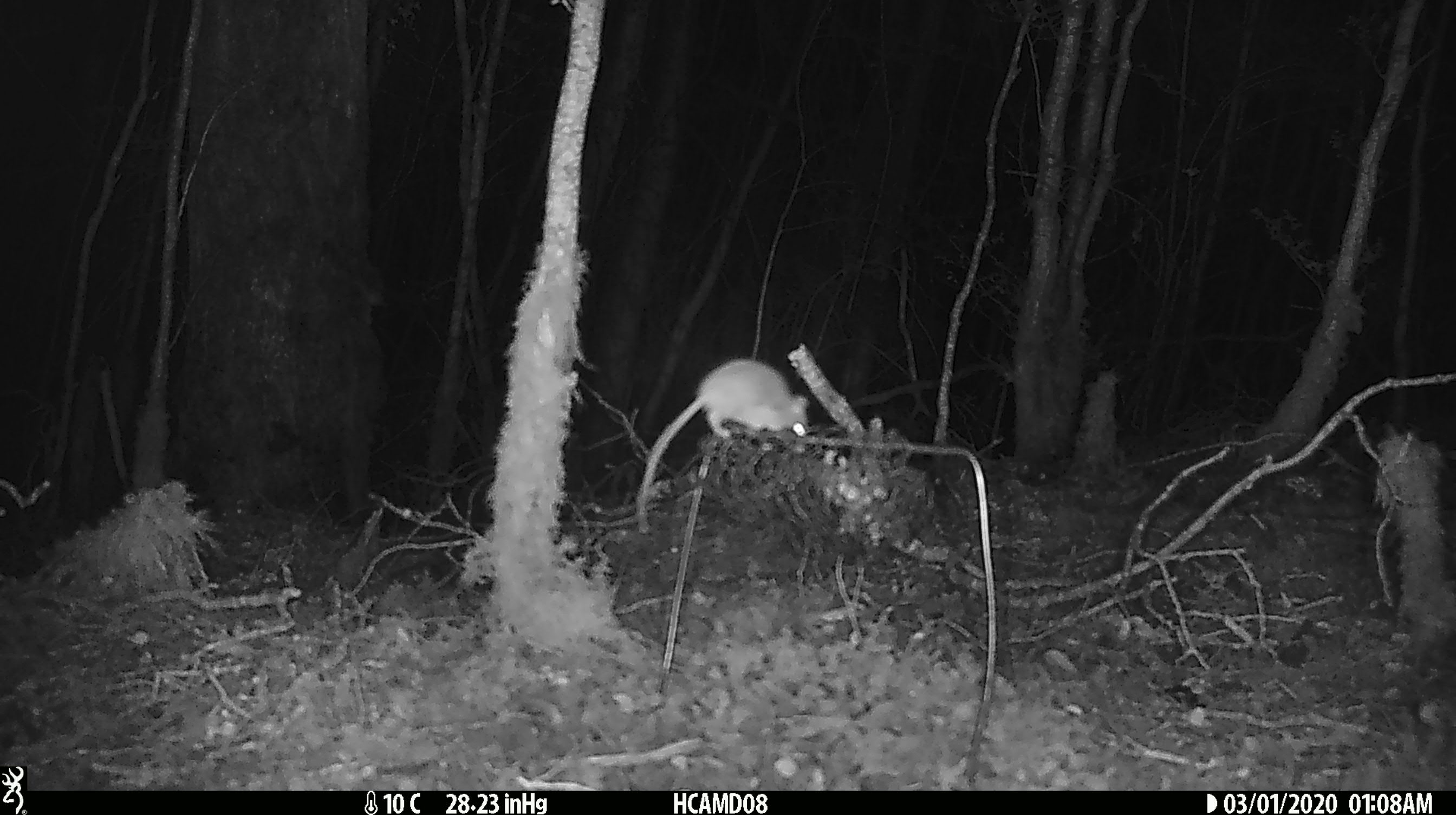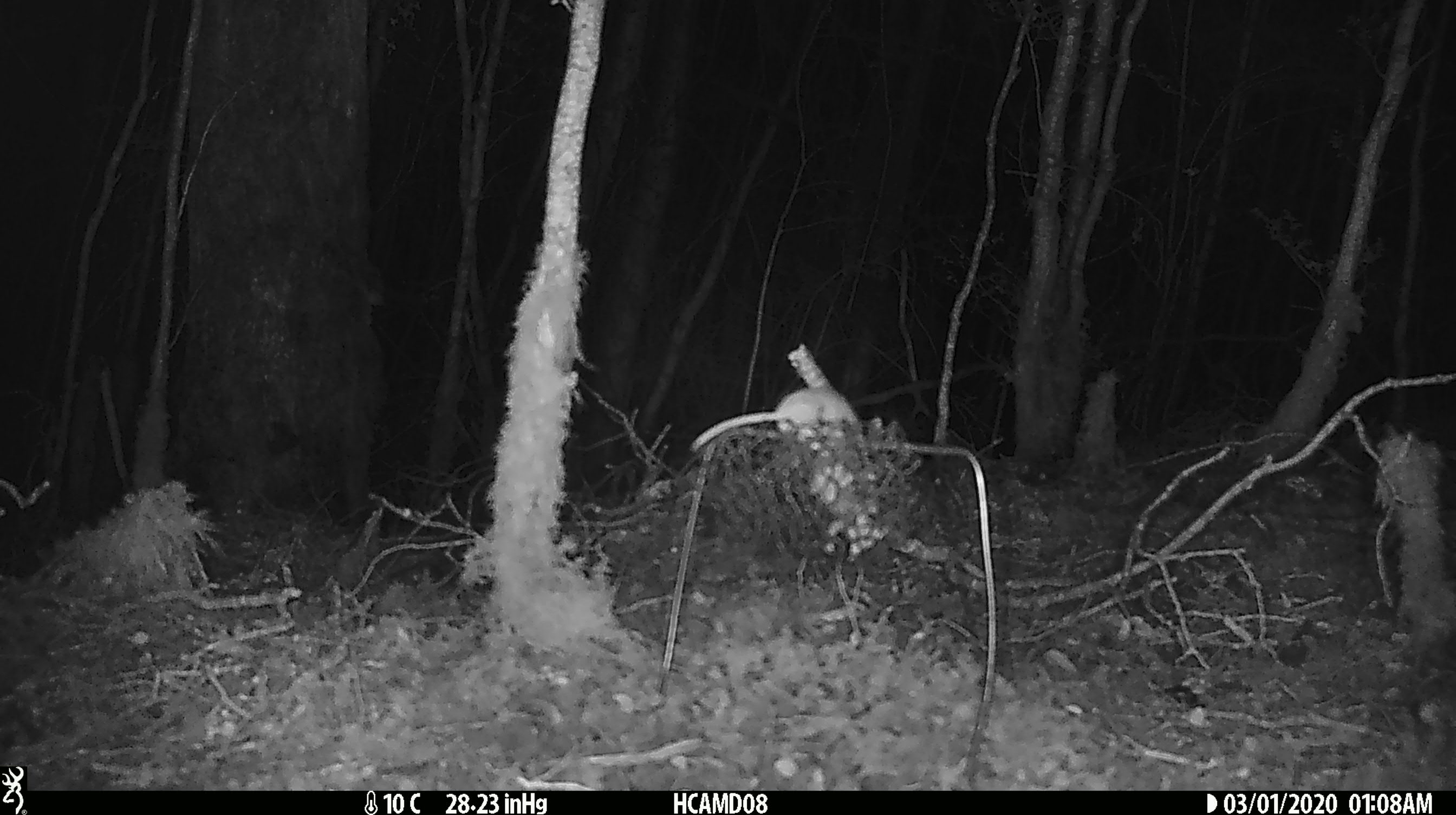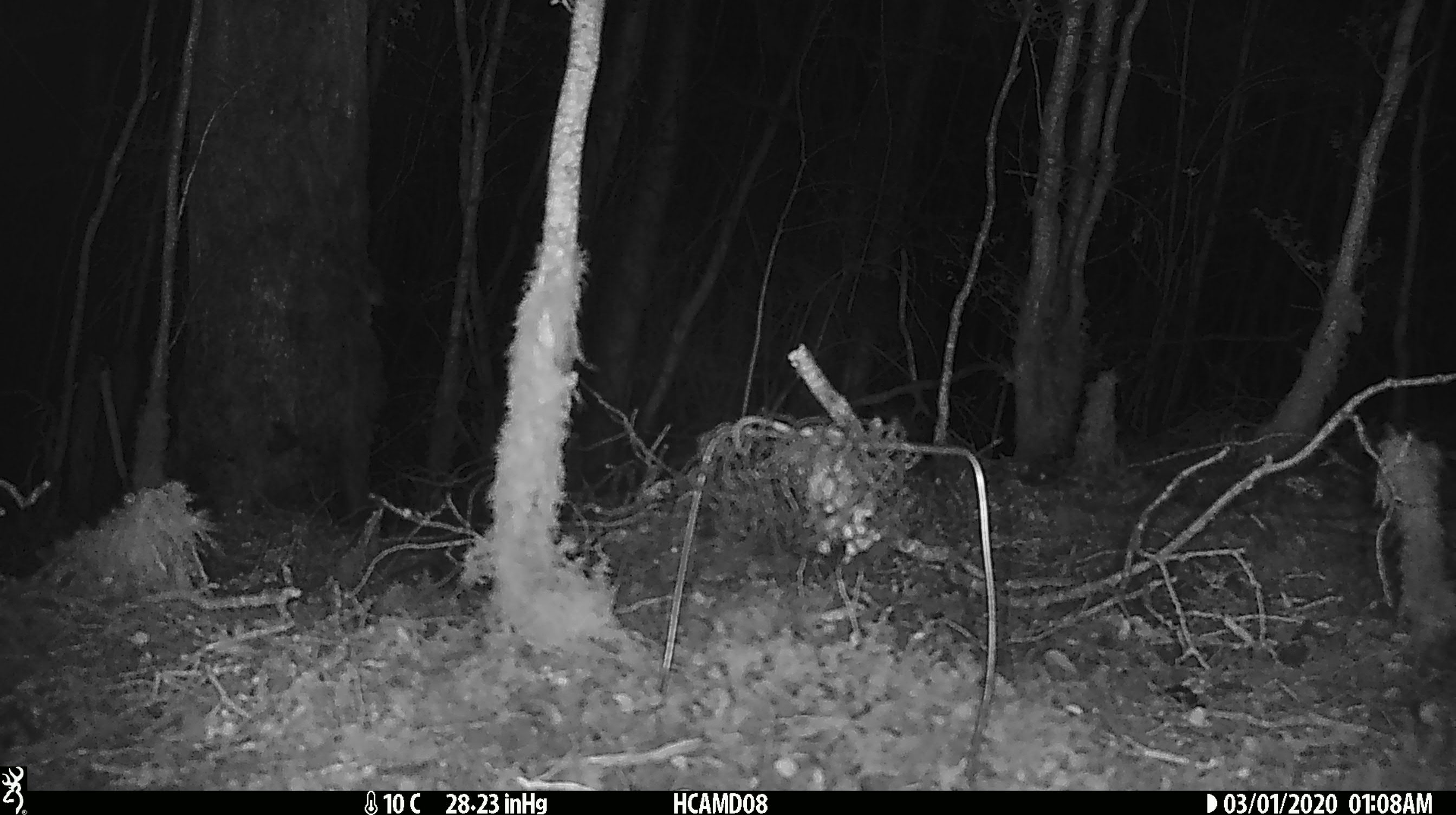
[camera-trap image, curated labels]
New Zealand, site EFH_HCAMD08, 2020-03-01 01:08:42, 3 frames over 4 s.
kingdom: Animalia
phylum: Chordata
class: Mammalia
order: Rodentia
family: Muridae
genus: Mus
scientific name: Mus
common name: mouse